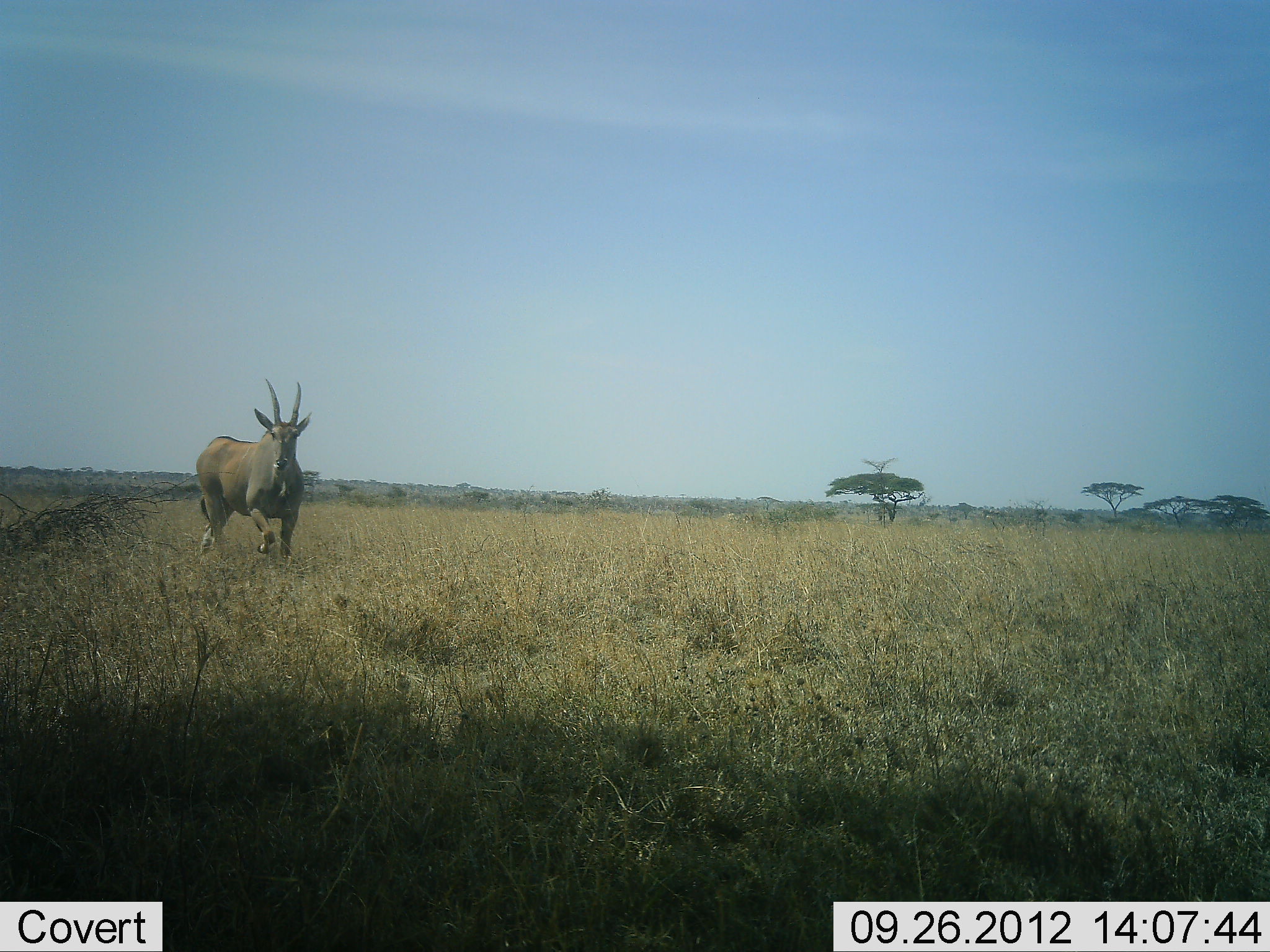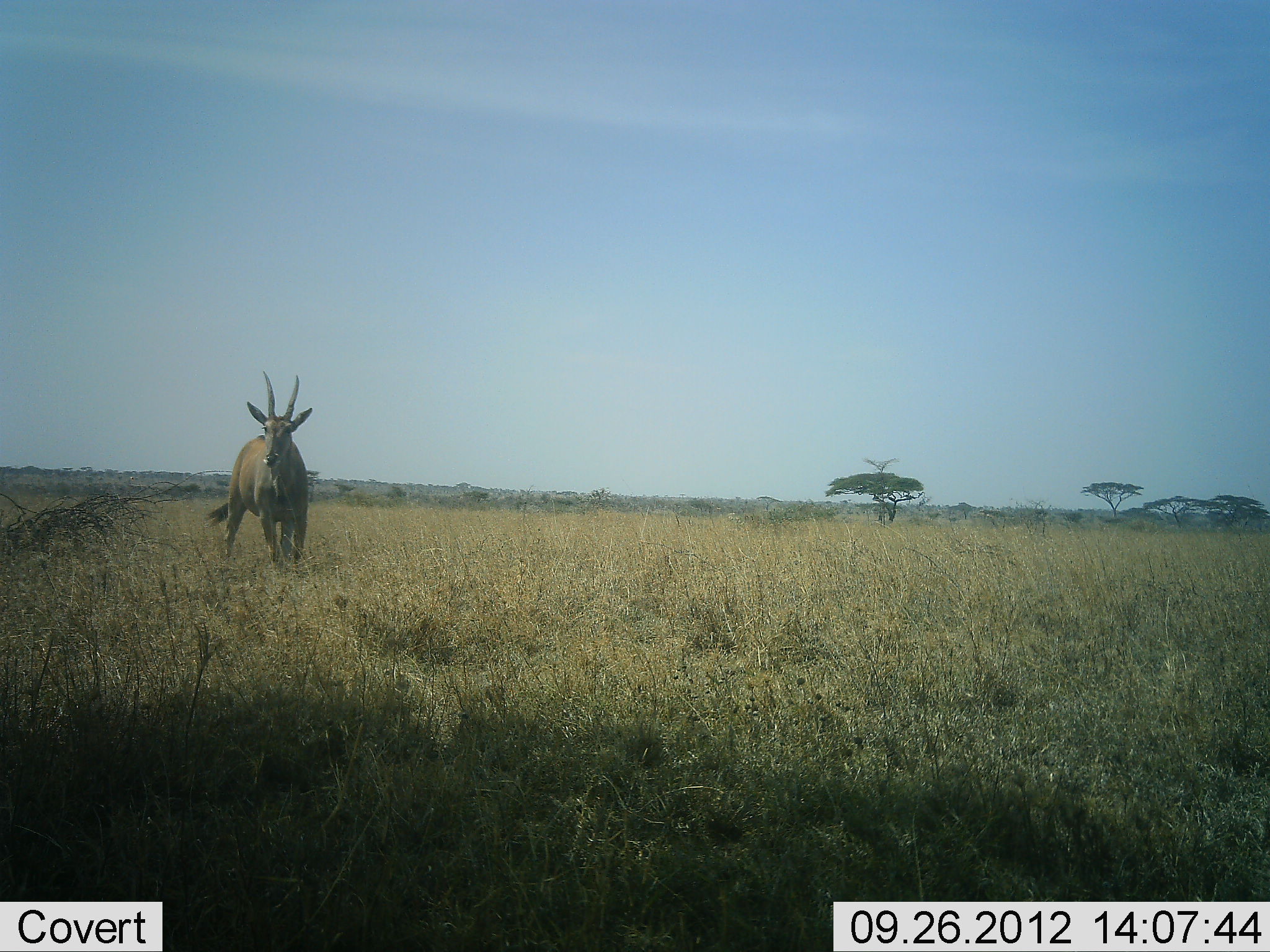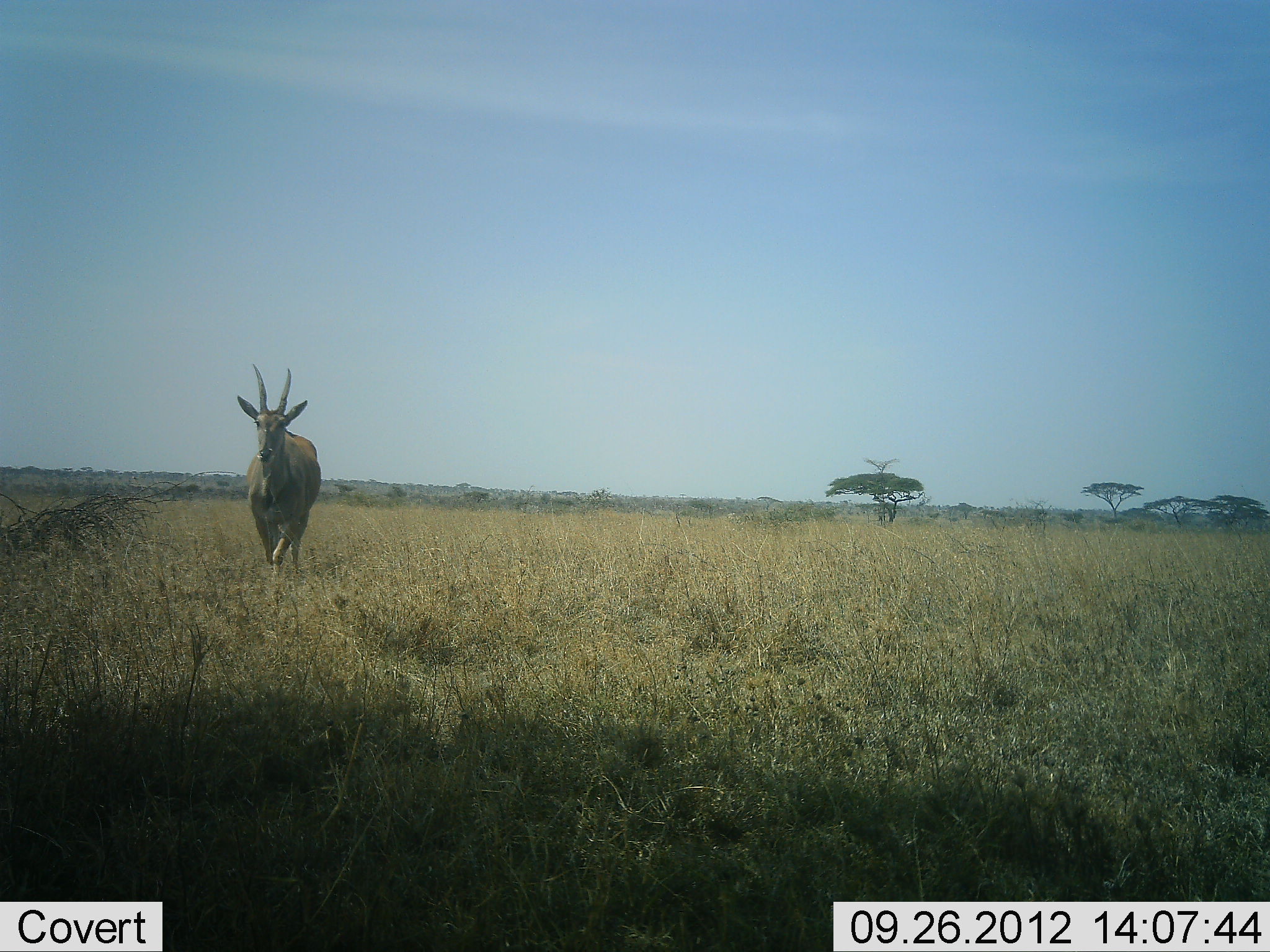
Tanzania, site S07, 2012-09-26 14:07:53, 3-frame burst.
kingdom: Animalia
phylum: Chordata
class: Mammalia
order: Artiodactyla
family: Bovidae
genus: Tragelaphus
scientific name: Tragelaphus oryx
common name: eland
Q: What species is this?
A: Eland (Tragelaphus oryx).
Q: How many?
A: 1.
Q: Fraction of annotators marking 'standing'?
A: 20%.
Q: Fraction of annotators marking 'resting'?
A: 0%.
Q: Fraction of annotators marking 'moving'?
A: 80%.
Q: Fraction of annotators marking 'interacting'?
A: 0%.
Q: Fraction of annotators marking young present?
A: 0%.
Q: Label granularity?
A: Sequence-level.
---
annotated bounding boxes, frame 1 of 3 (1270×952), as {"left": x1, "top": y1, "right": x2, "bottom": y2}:
animal: {"left": 191, "top": 376, "right": 316, "bottom": 572}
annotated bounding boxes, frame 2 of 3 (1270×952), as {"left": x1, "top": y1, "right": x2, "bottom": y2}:
animal: {"left": 200, "top": 369, "right": 315, "bottom": 573}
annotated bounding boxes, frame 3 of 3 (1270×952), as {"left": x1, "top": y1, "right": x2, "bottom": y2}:
animal: {"left": 232, "top": 364, "right": 324, "bottom": 578}